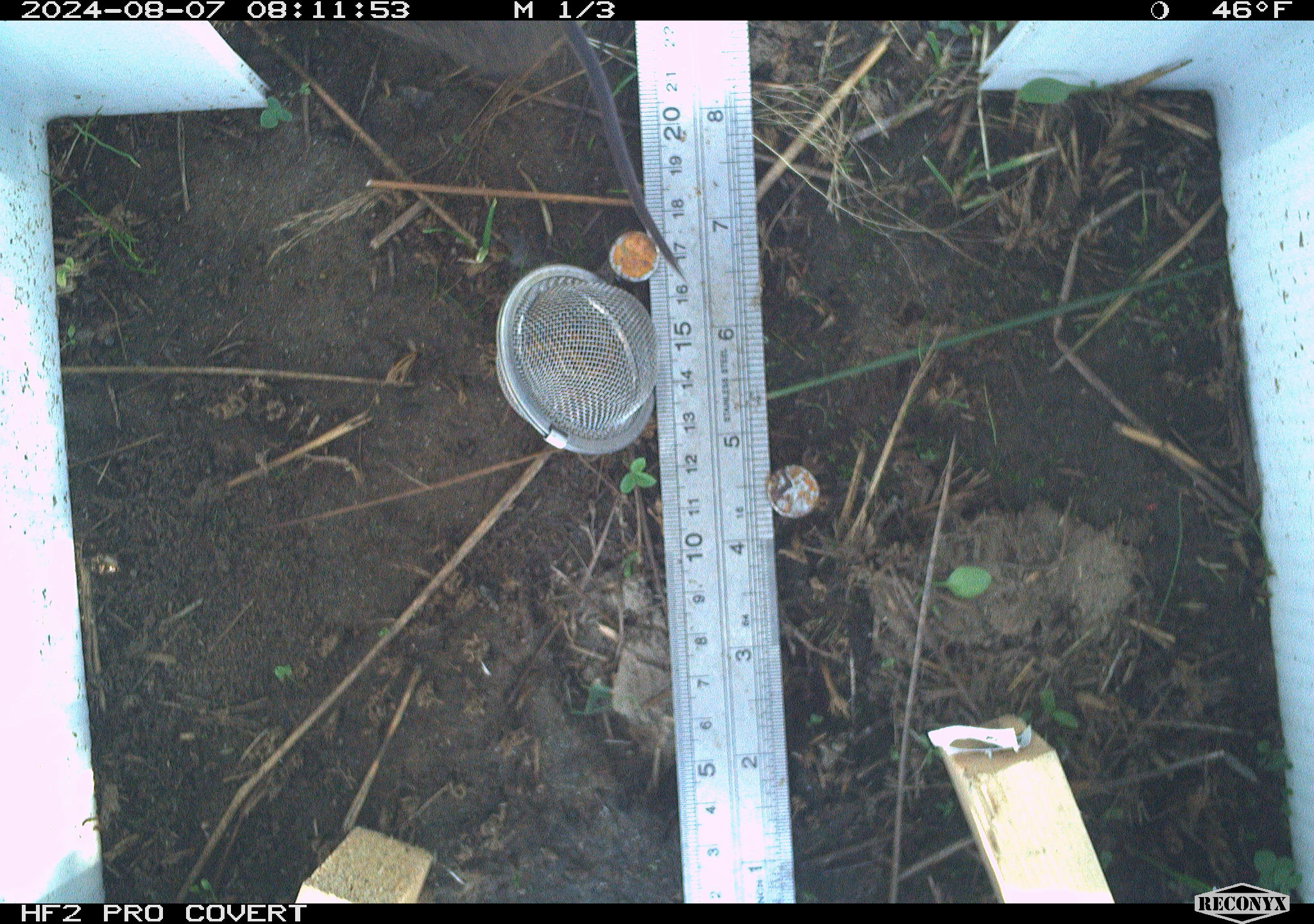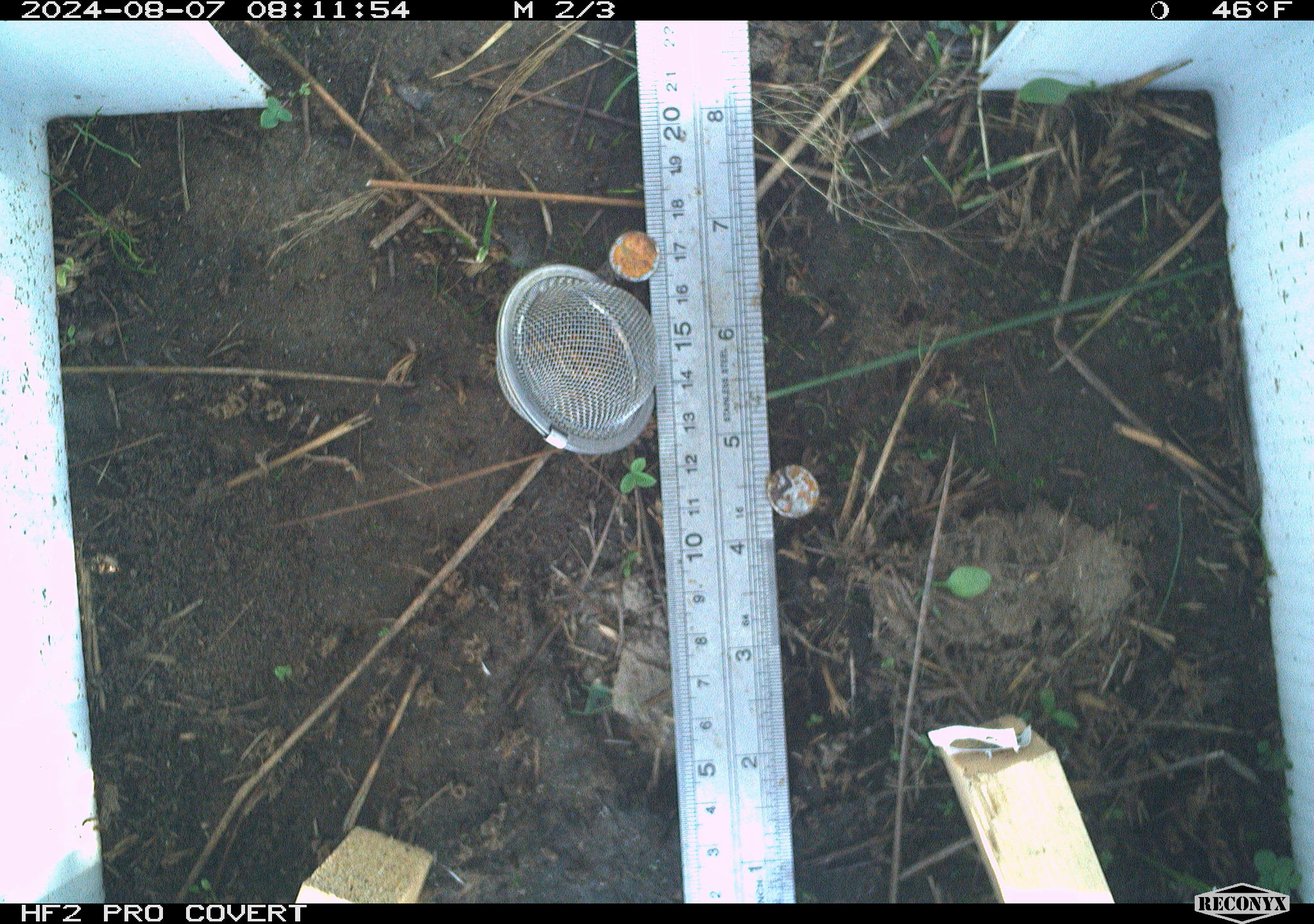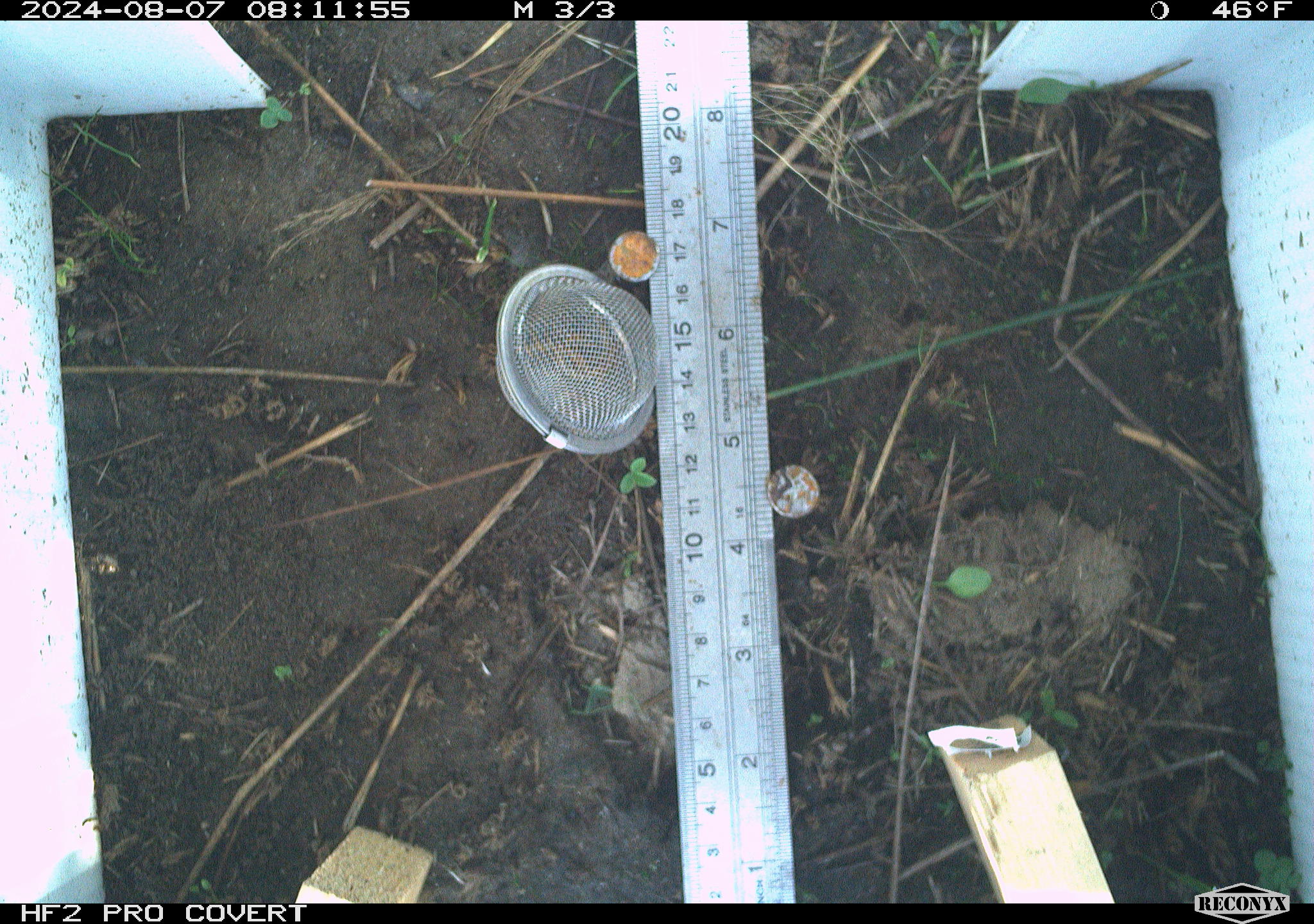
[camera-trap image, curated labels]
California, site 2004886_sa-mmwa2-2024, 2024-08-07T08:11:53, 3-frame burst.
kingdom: Animalia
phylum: Chordata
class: Mammalia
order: Rodentia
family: Cricetidae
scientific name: Arvicolinae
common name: voles, lemmings, and muskrats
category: arvicolinae subfamily